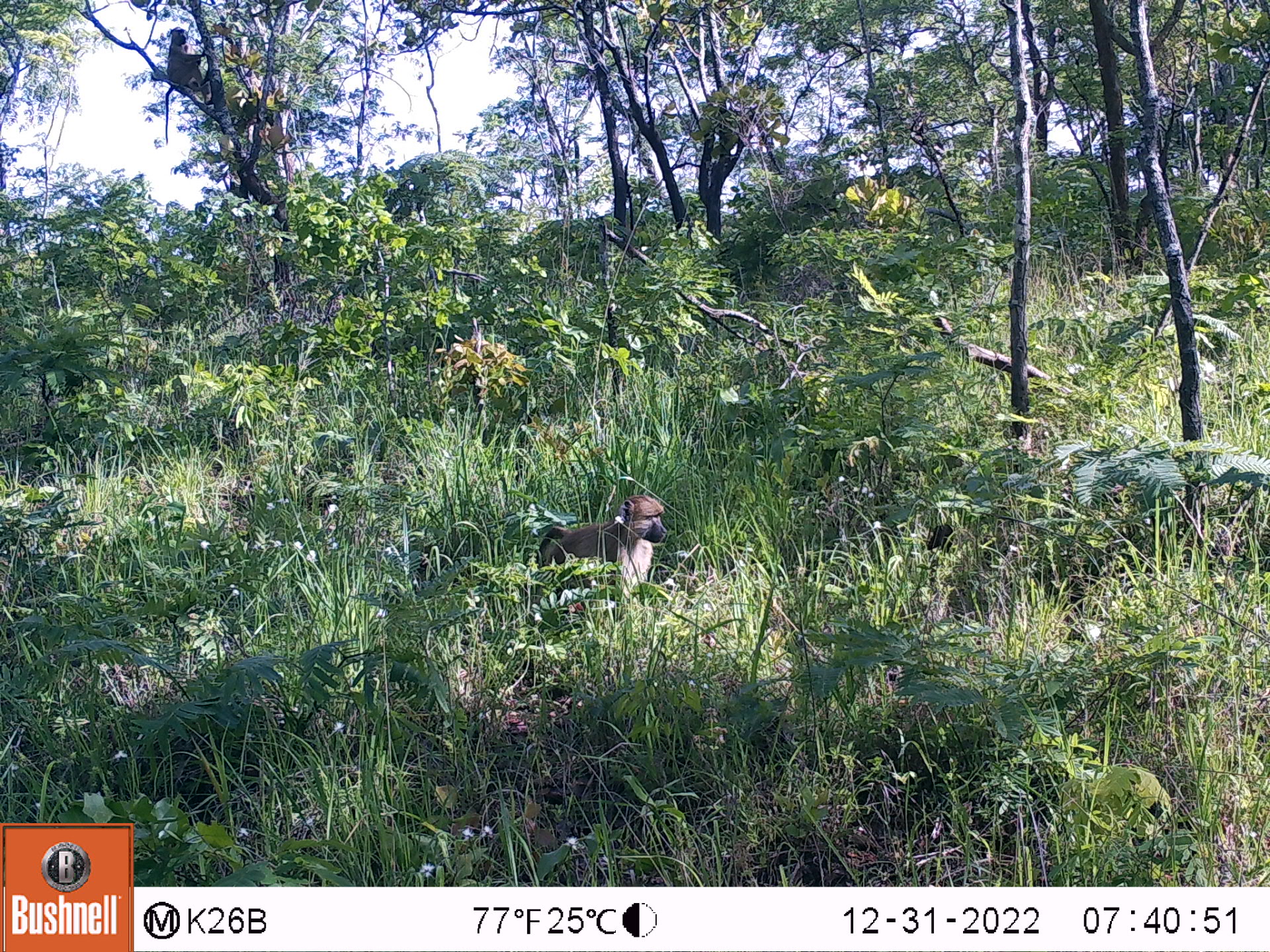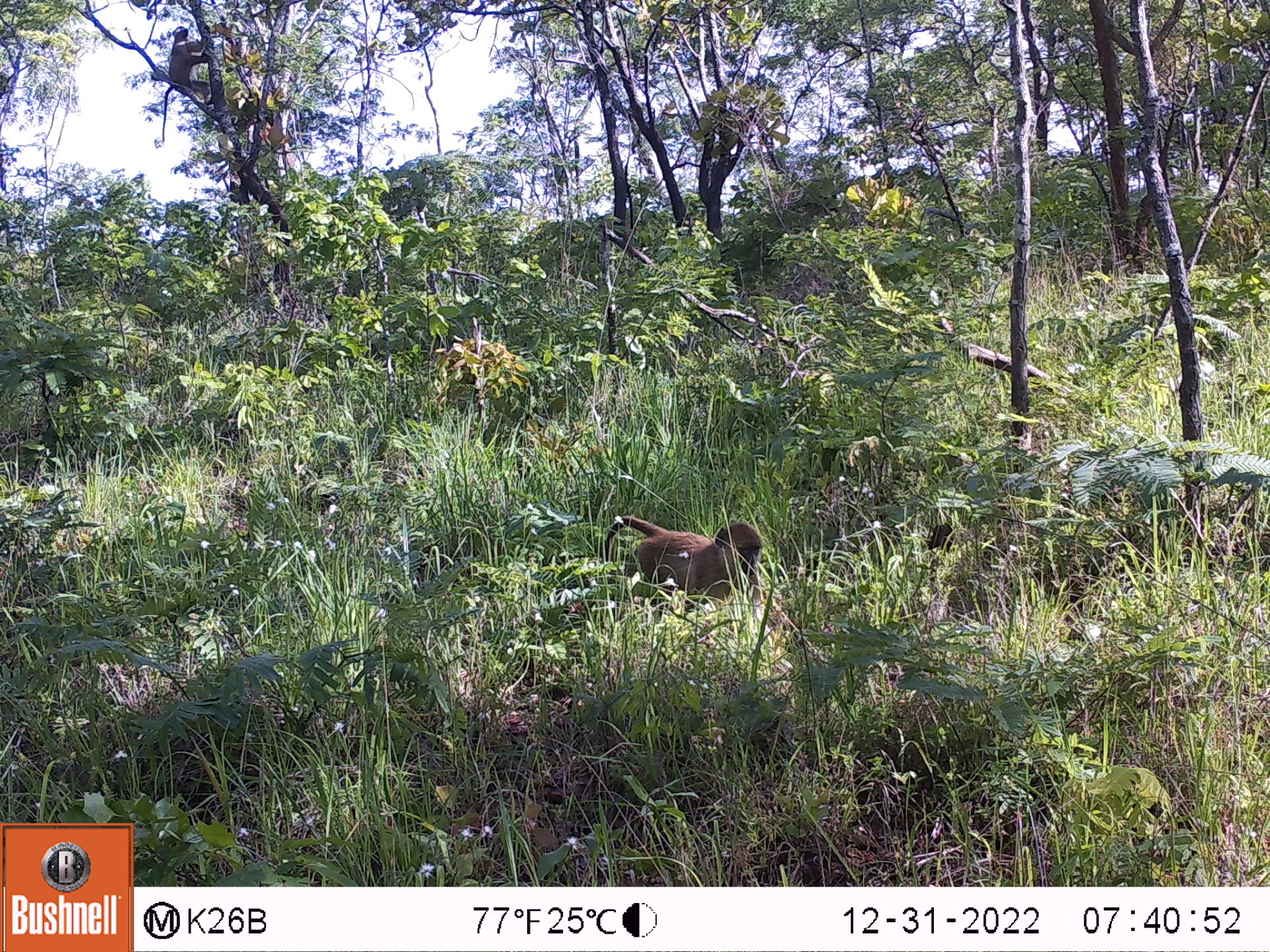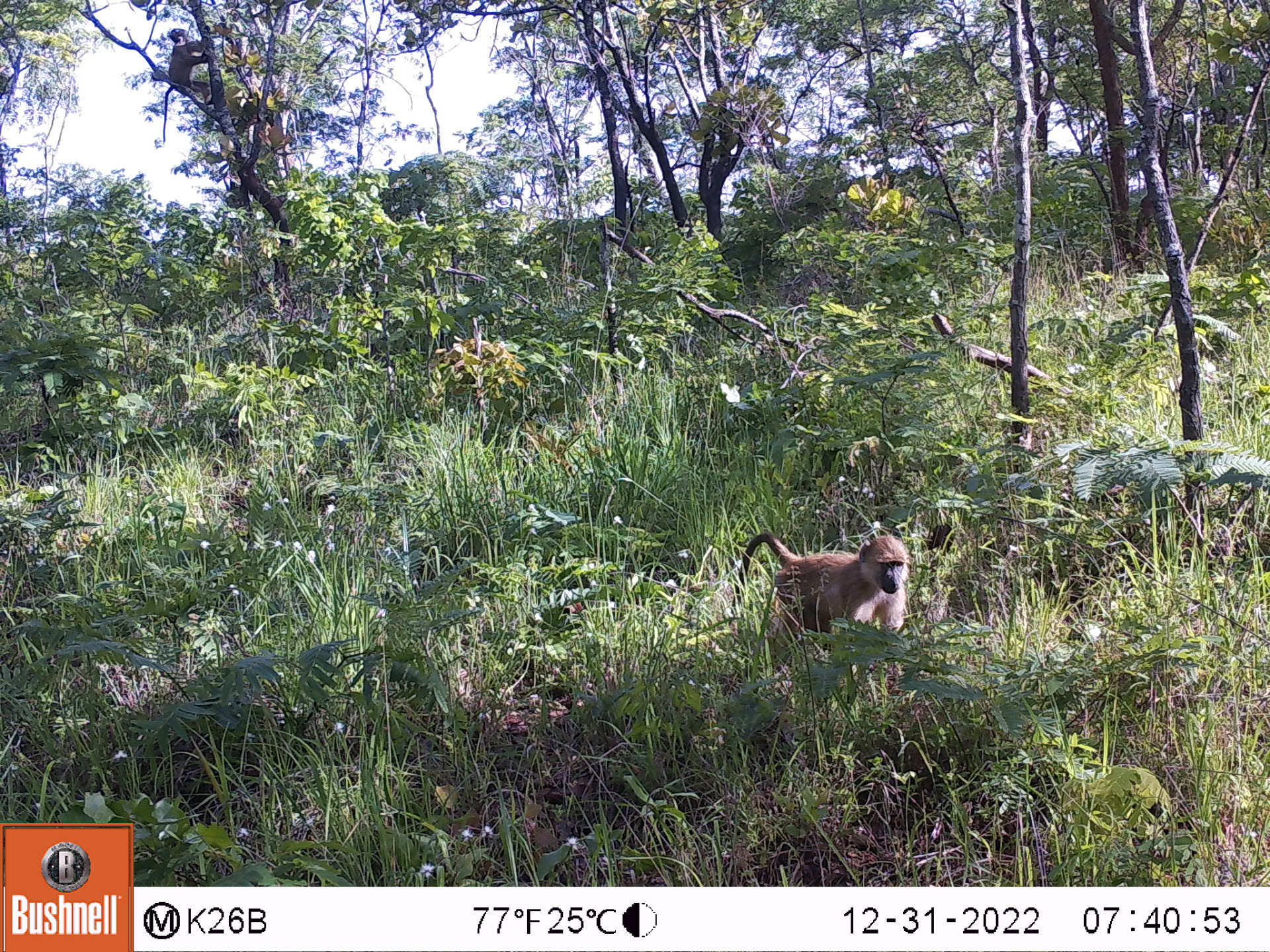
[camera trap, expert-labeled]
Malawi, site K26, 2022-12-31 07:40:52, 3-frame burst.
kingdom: Animalia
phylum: Chordata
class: Mammalia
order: Primates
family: Cercopithecidae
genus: Papio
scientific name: Papio cynocephalus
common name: yellow baboon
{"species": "yellow baboon (Papio cynocephalus)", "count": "2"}